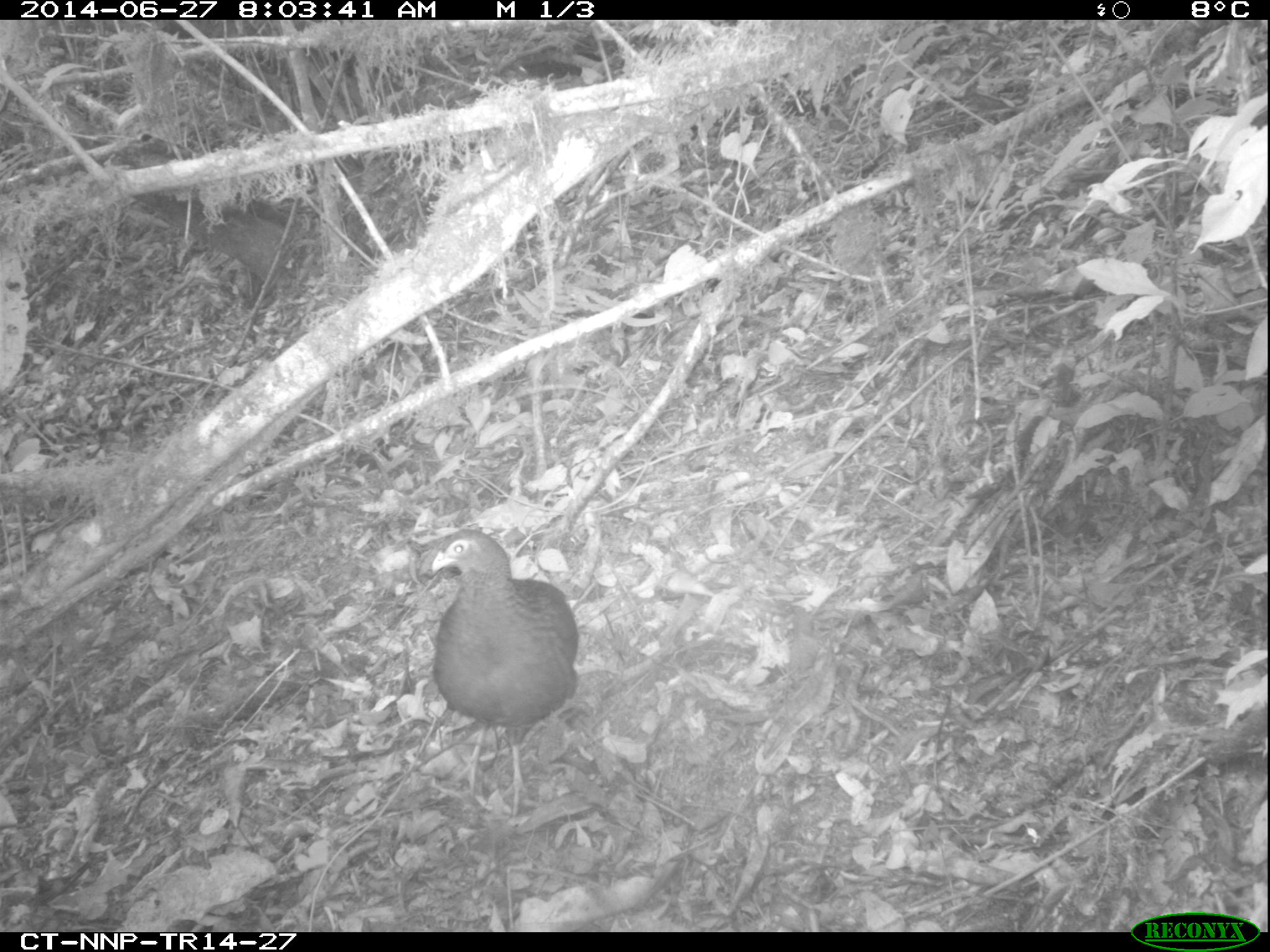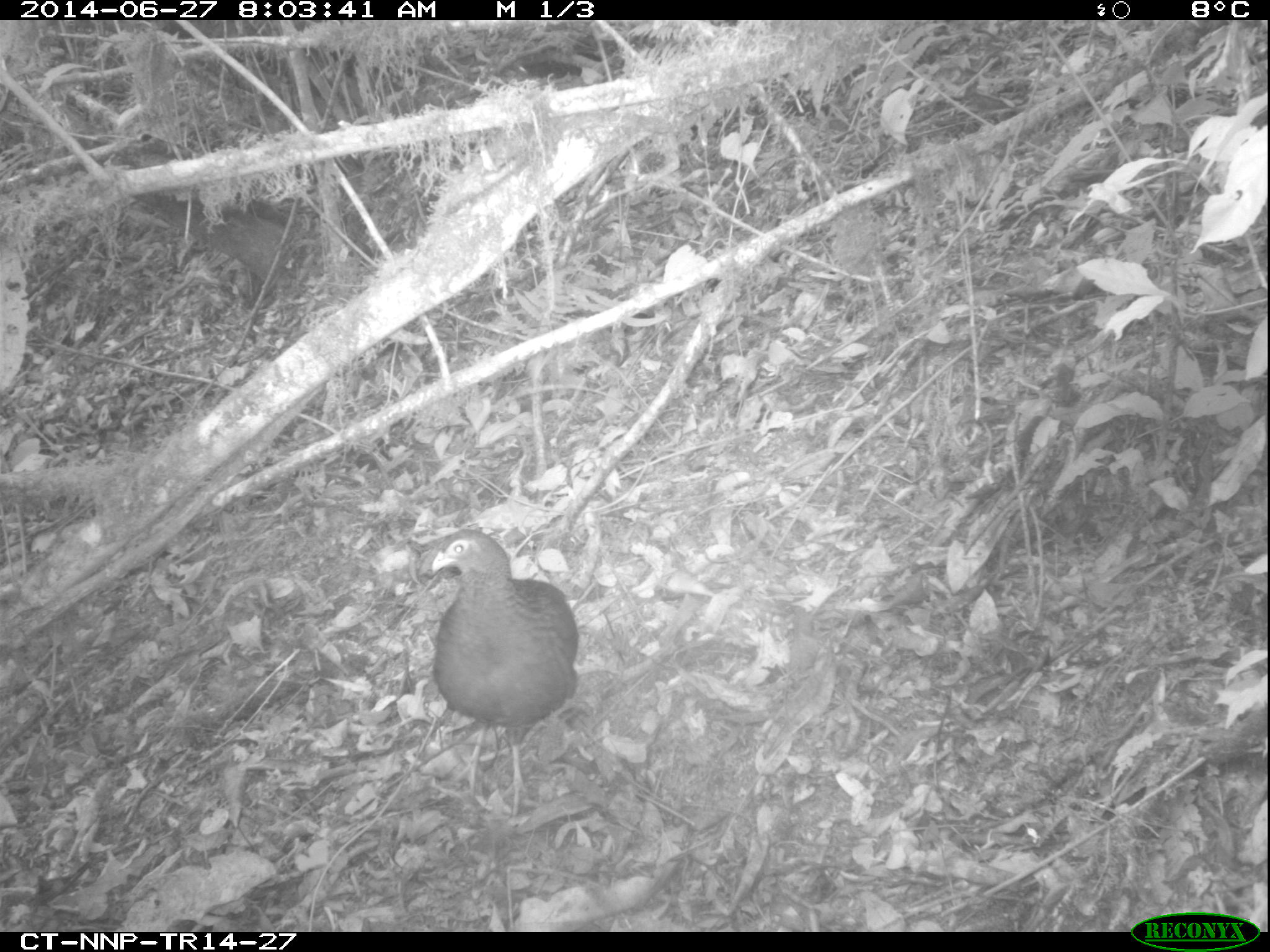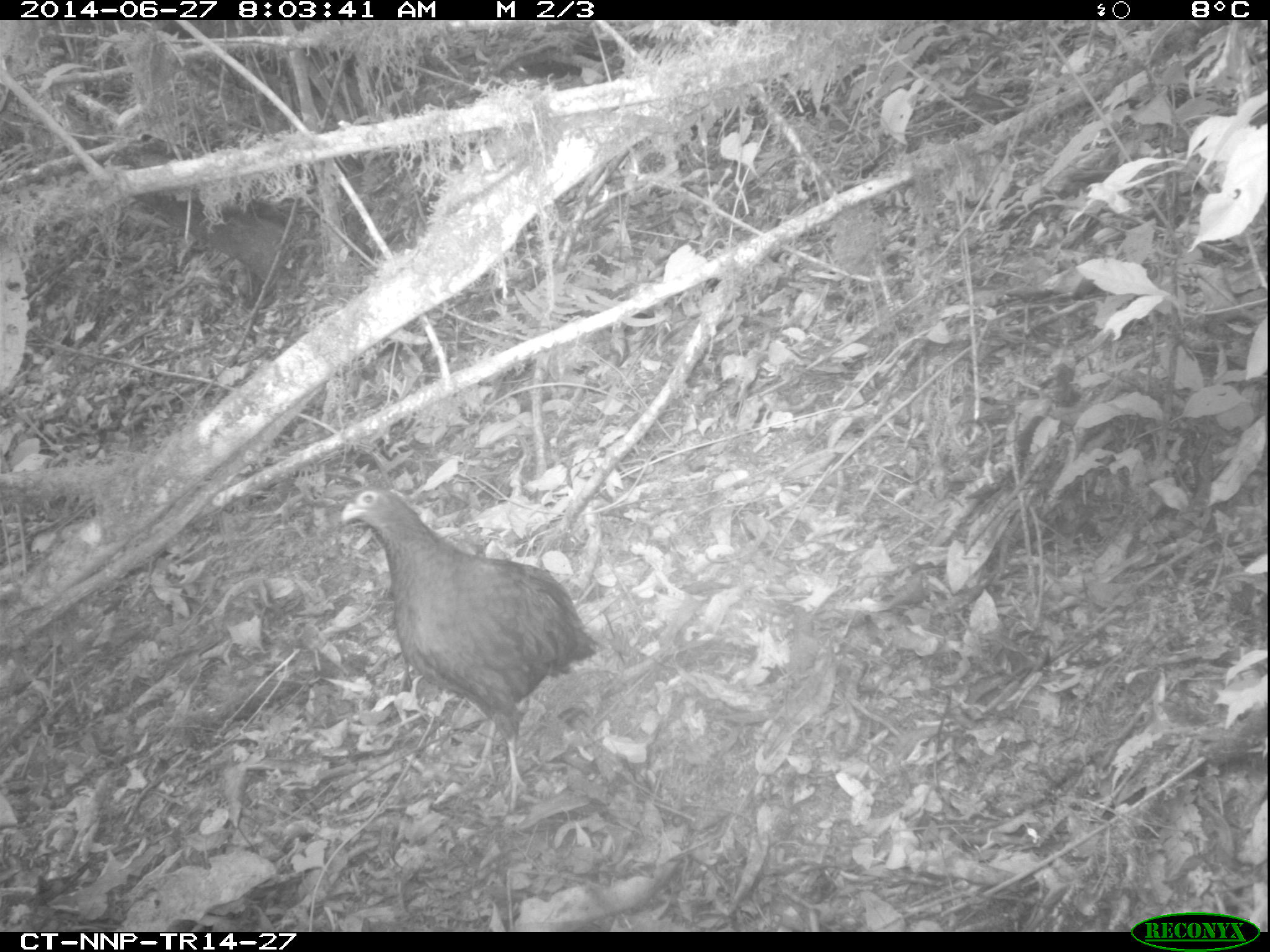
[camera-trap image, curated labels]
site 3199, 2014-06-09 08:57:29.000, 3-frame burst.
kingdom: Animalia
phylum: Chordata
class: Aves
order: Galliformes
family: Phasianidae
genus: Pternistis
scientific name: Pternistis nobilis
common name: handsome francolin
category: francolinus nobilis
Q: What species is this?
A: Francolinus nobilis (handsome francolin) (Pternistis nobilis).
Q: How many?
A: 1.